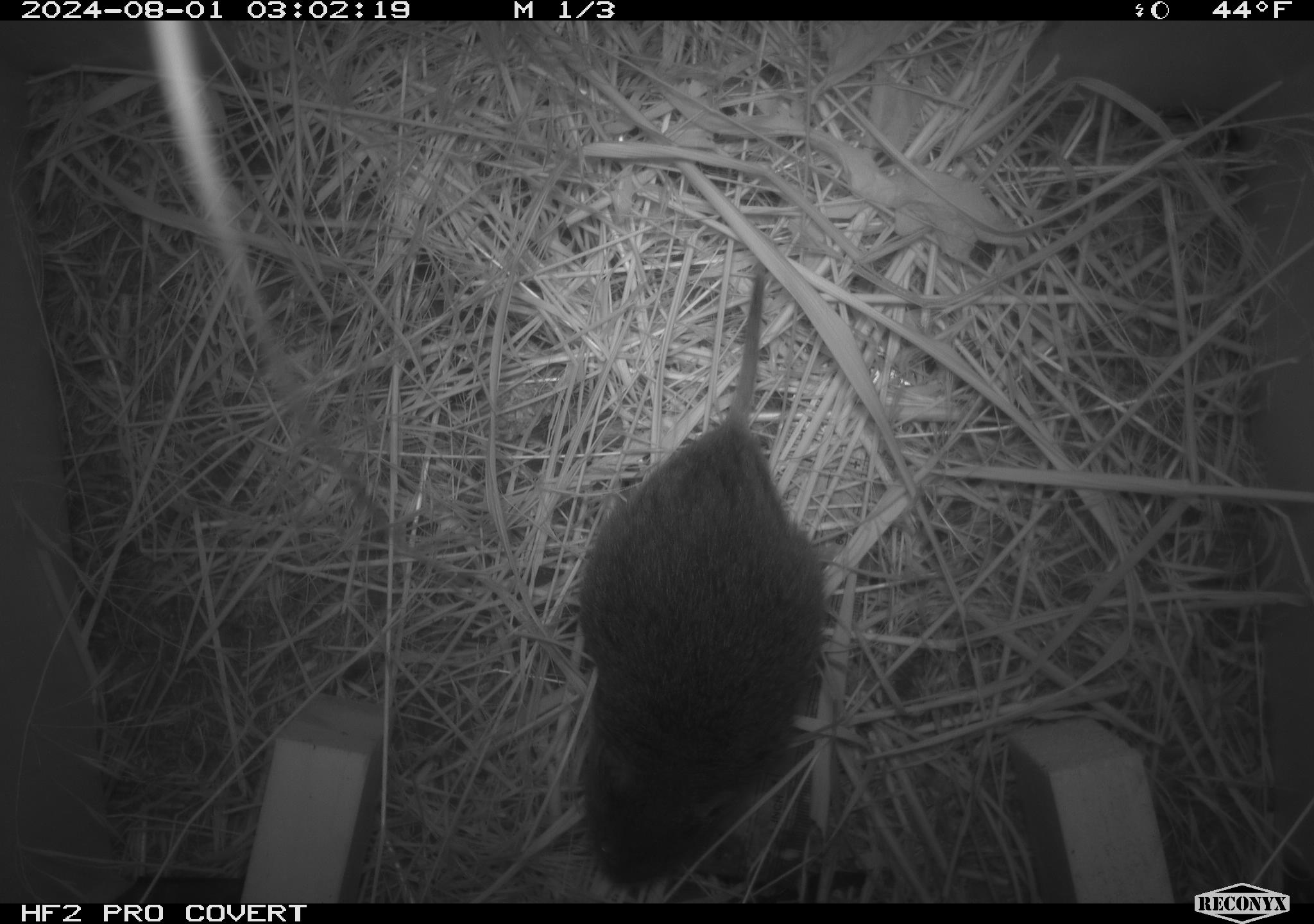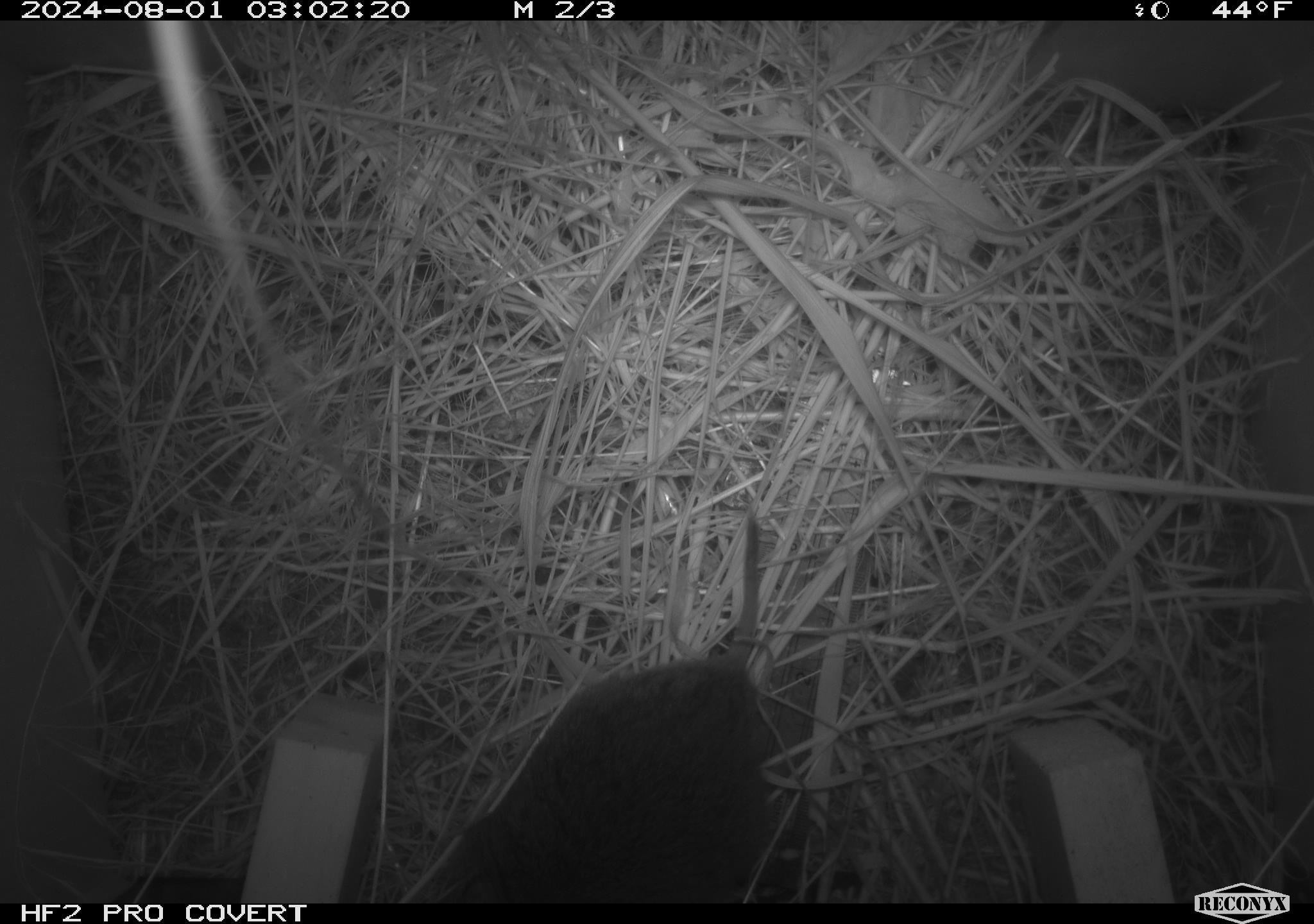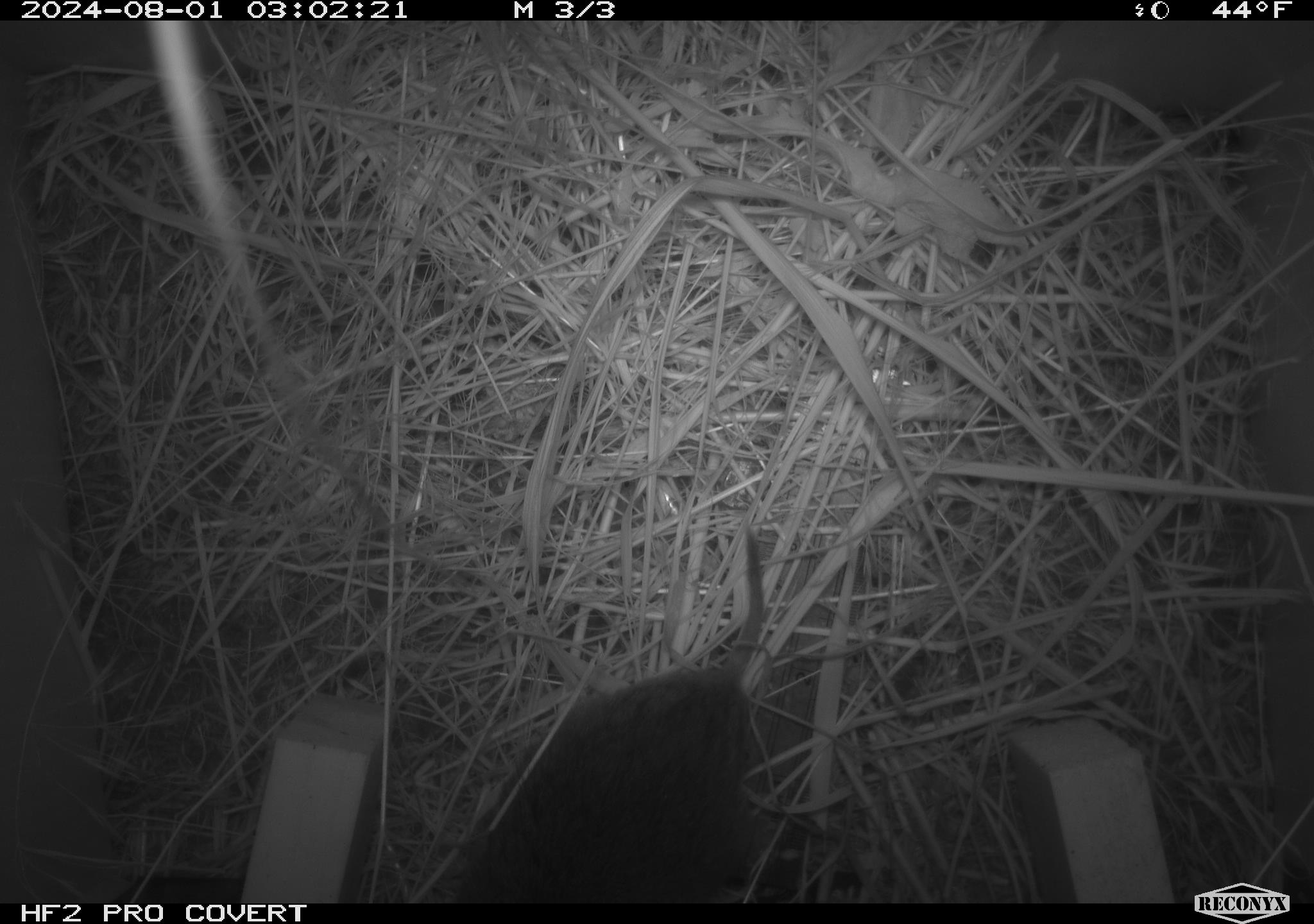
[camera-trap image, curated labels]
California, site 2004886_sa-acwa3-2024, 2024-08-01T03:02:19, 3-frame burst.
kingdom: Animalia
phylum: Chordata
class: Mammalia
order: Rodentia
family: Cricetidae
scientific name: Arvicolinae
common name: voles, lemmings, and muskrats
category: arvicolinae subfamily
Arvicolinae subfamily (voles, lemmings, and muskrats) (Arvicolinae).